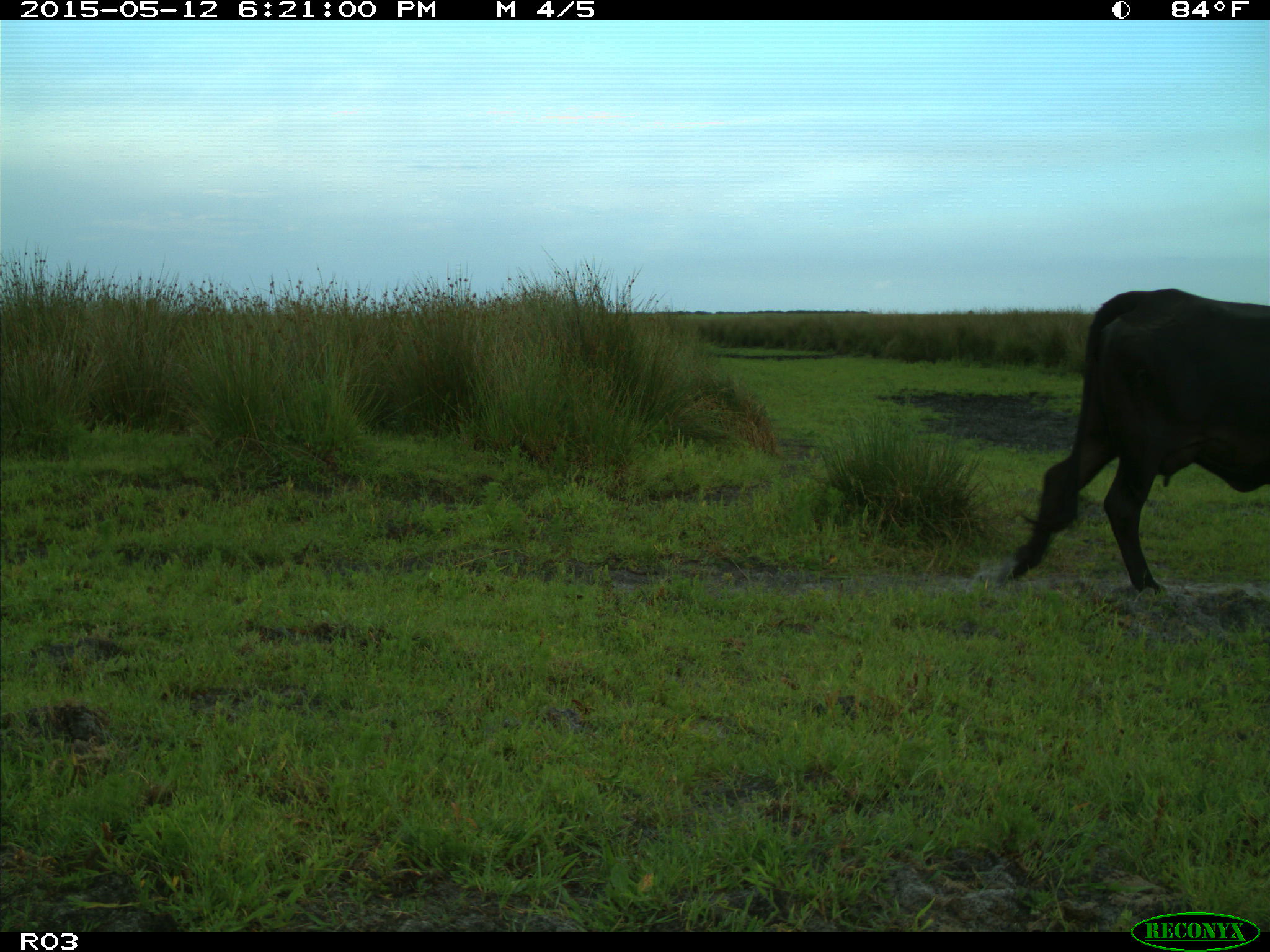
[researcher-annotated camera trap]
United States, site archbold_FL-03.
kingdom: Animalia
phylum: Chordata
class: Mammalia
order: Artiodactyla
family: Bovidae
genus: Bos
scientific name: Bos taurus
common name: domestic cow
Bos taurus (domestic cow).